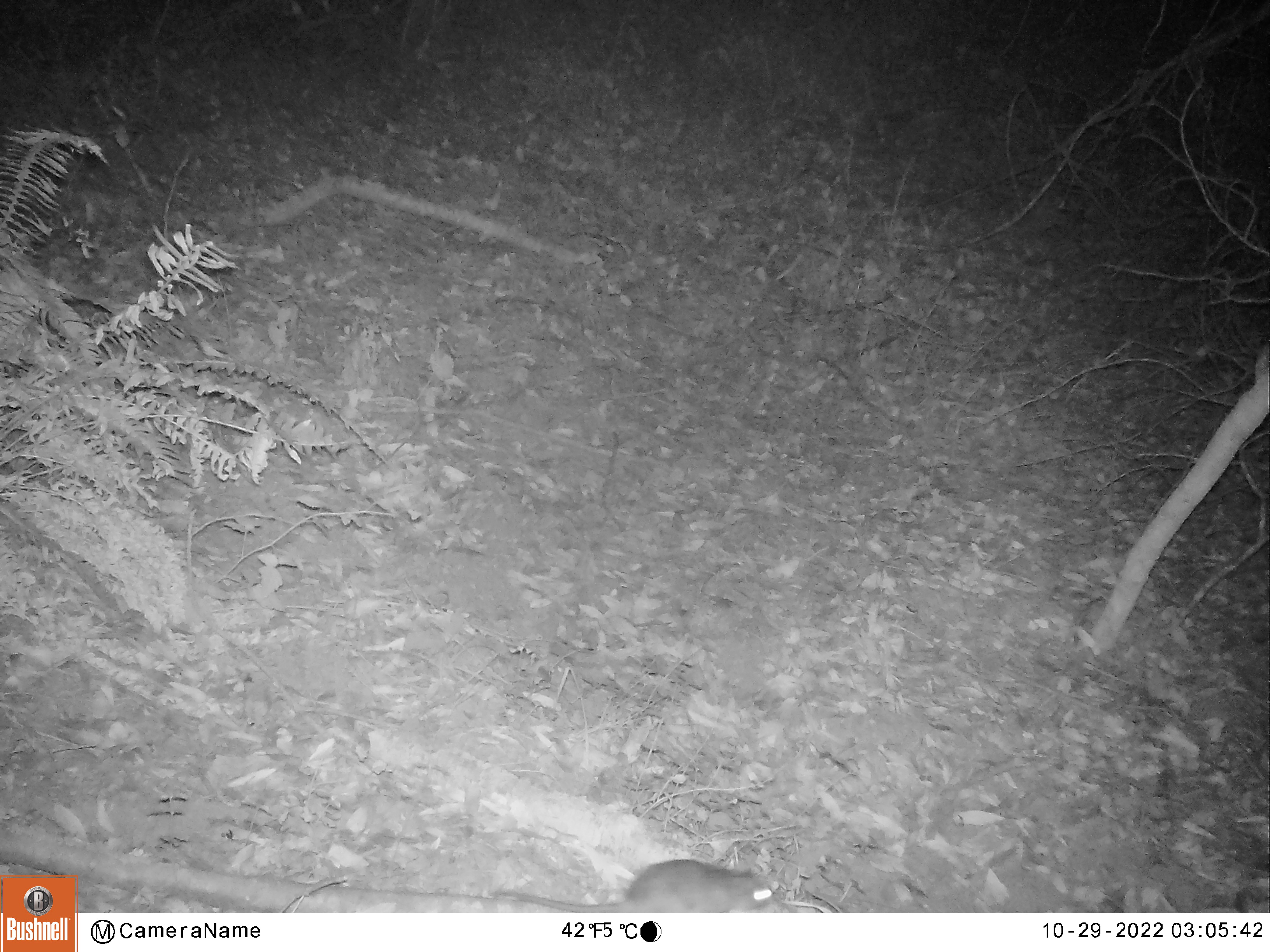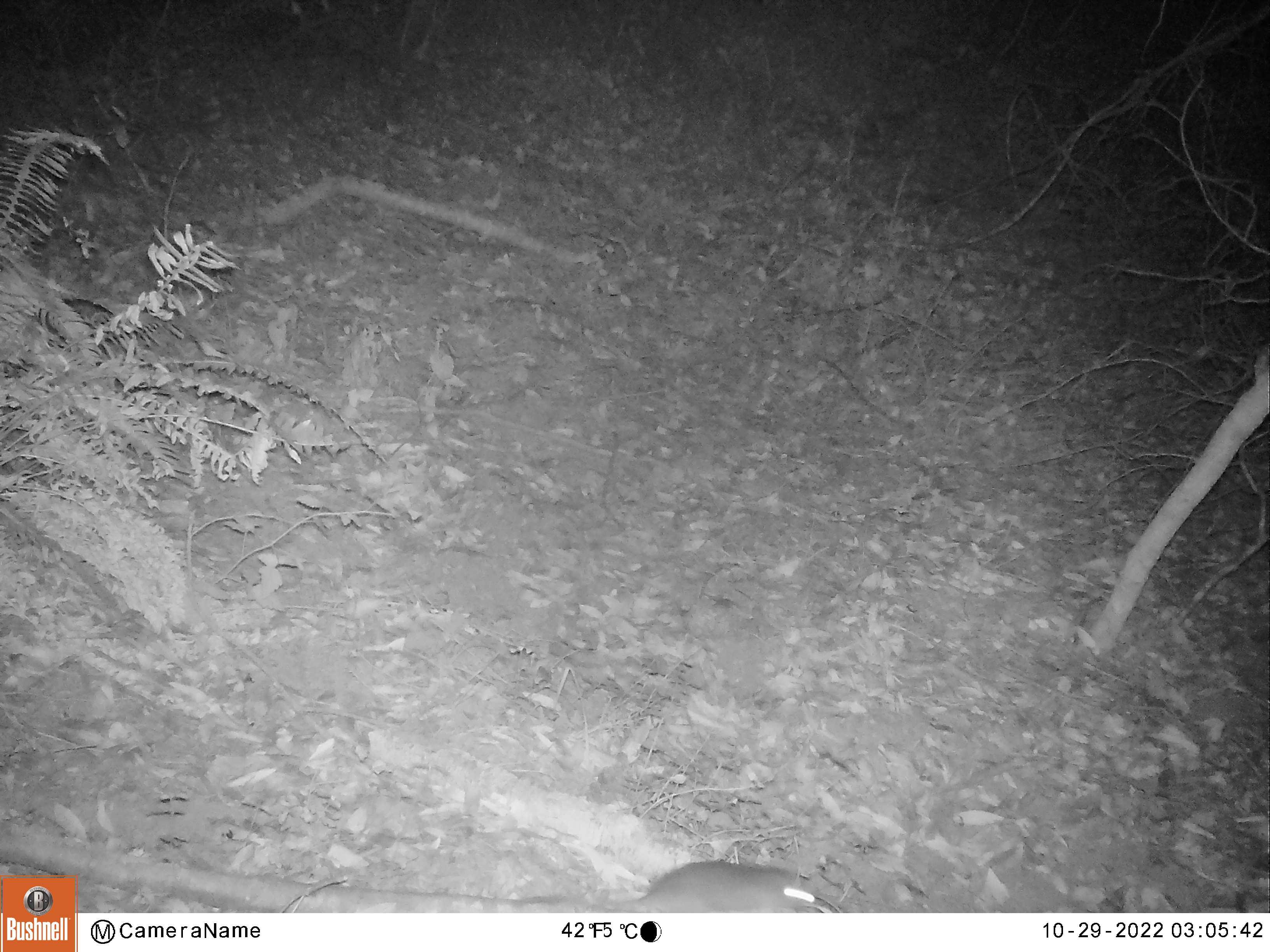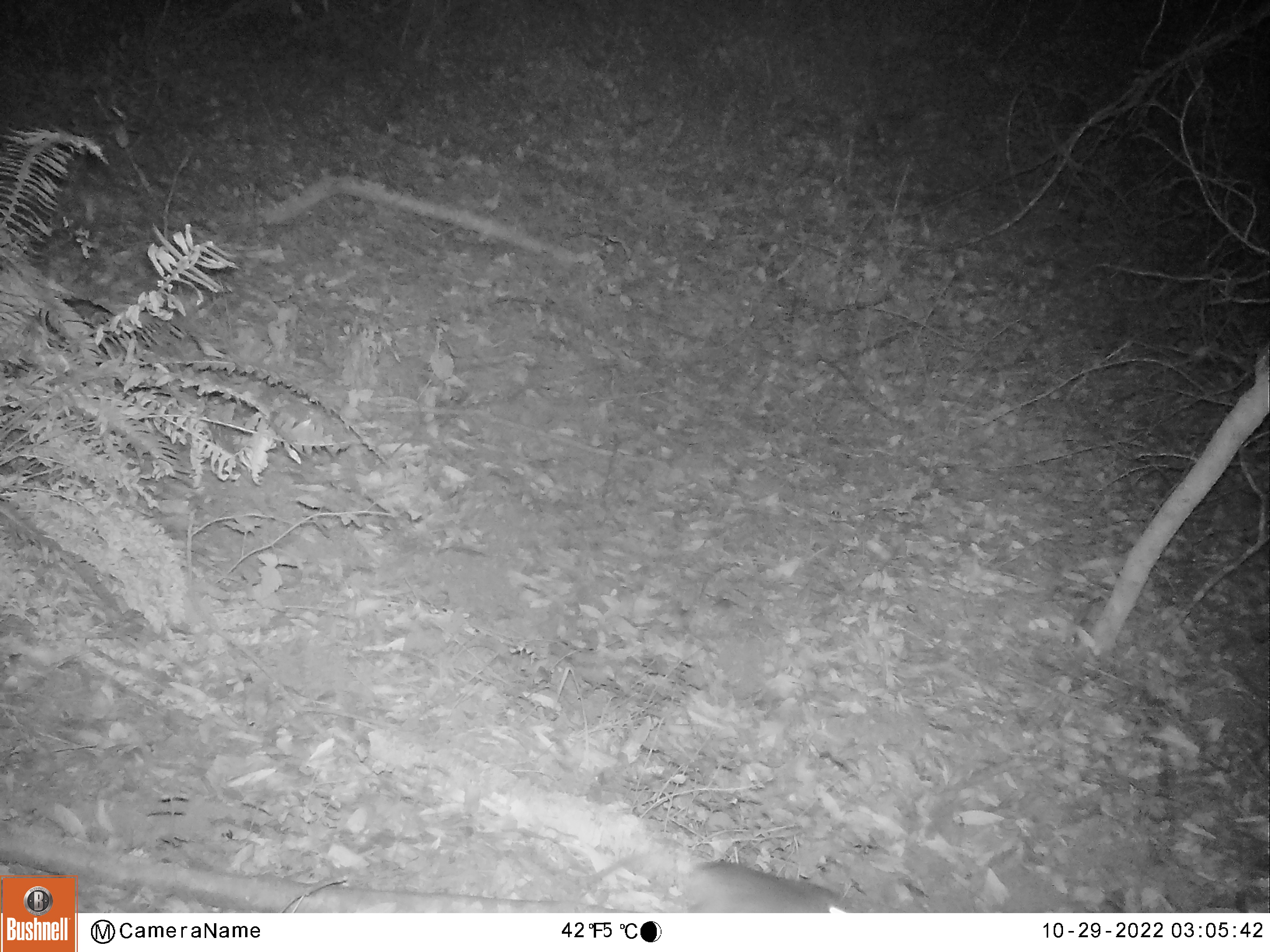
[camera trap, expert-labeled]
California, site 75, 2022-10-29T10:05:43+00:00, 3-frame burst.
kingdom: Animalia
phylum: Chordata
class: Mammalia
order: Rodentia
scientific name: Rodentia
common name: mouse or rat